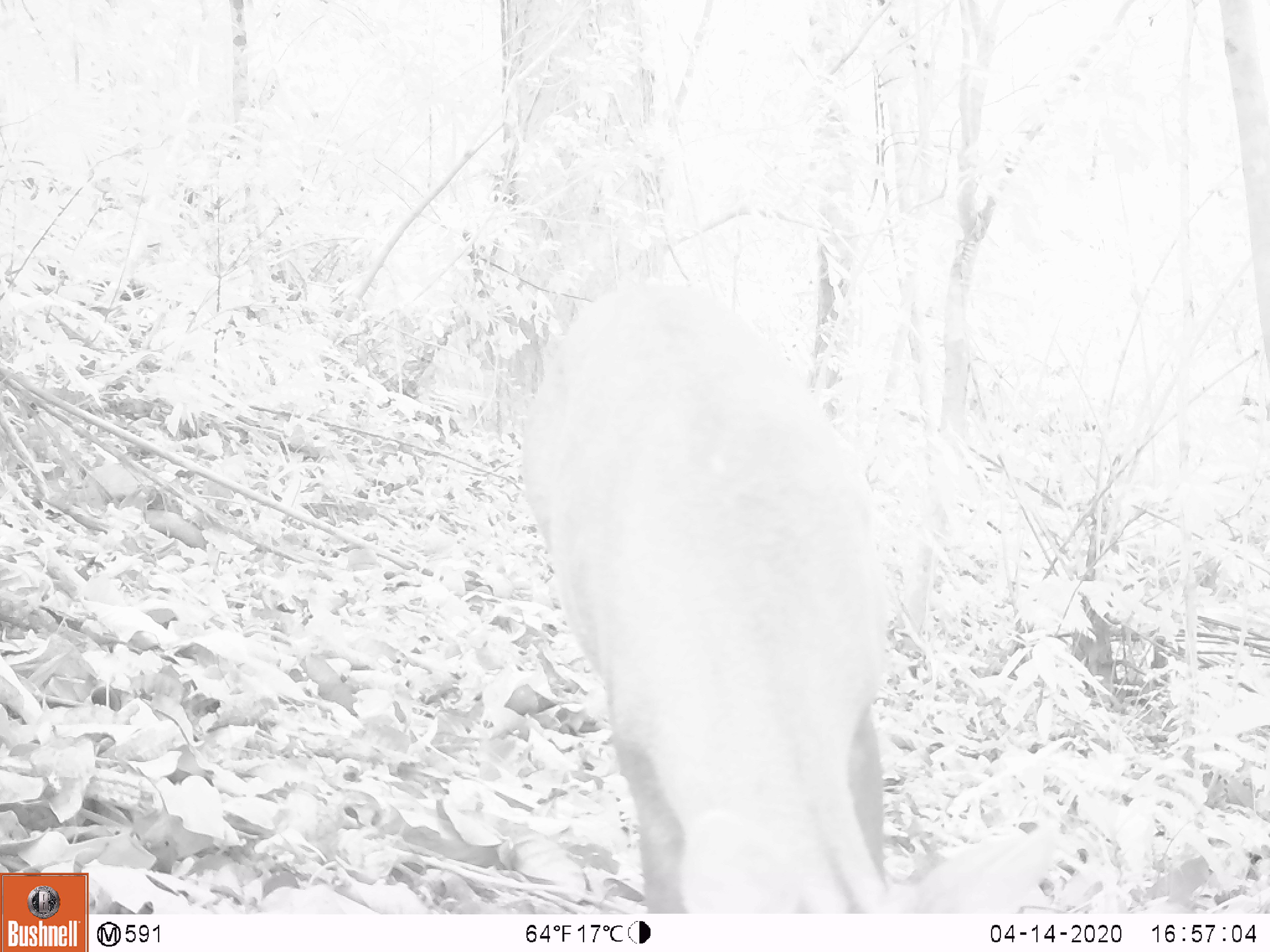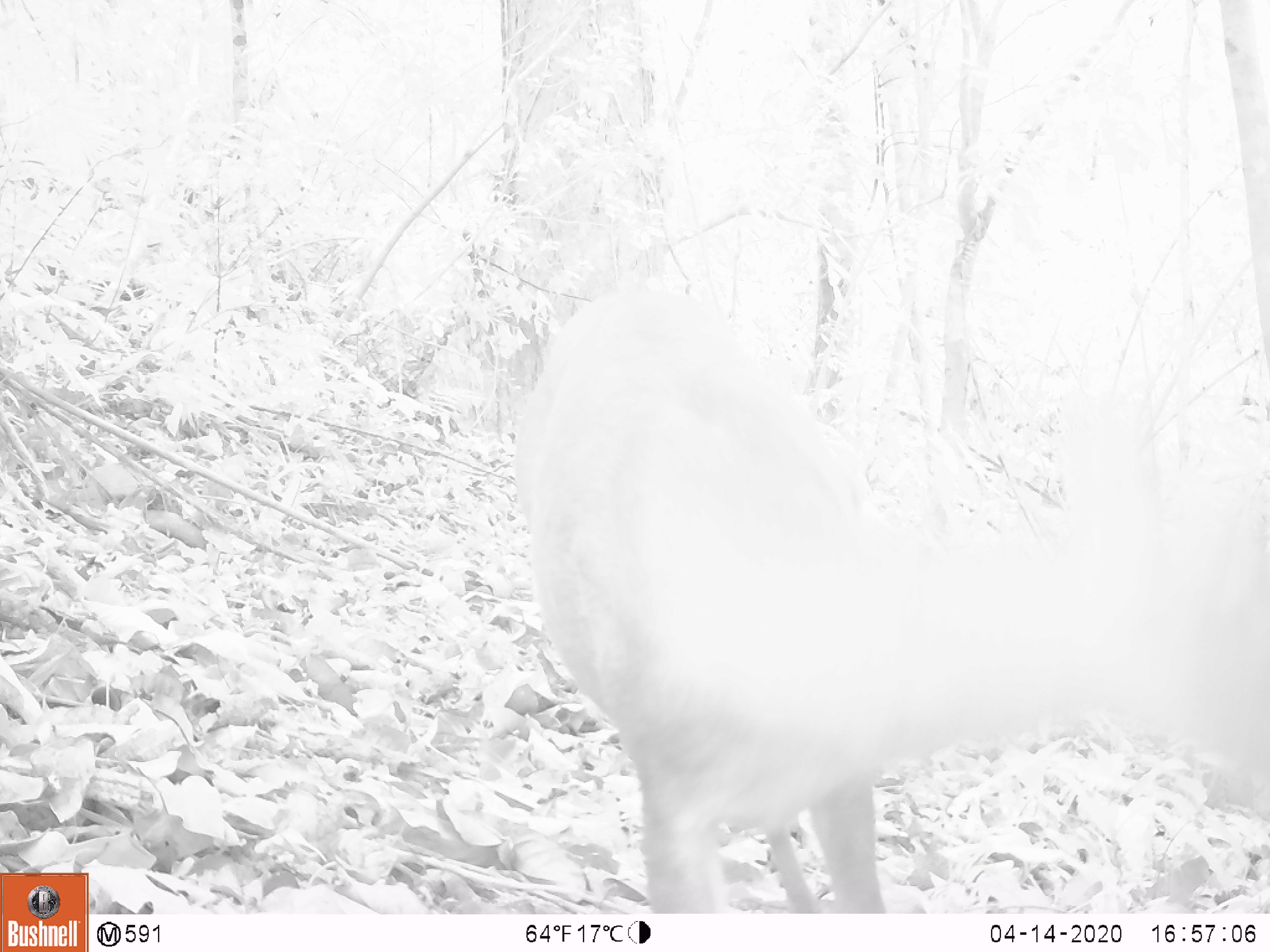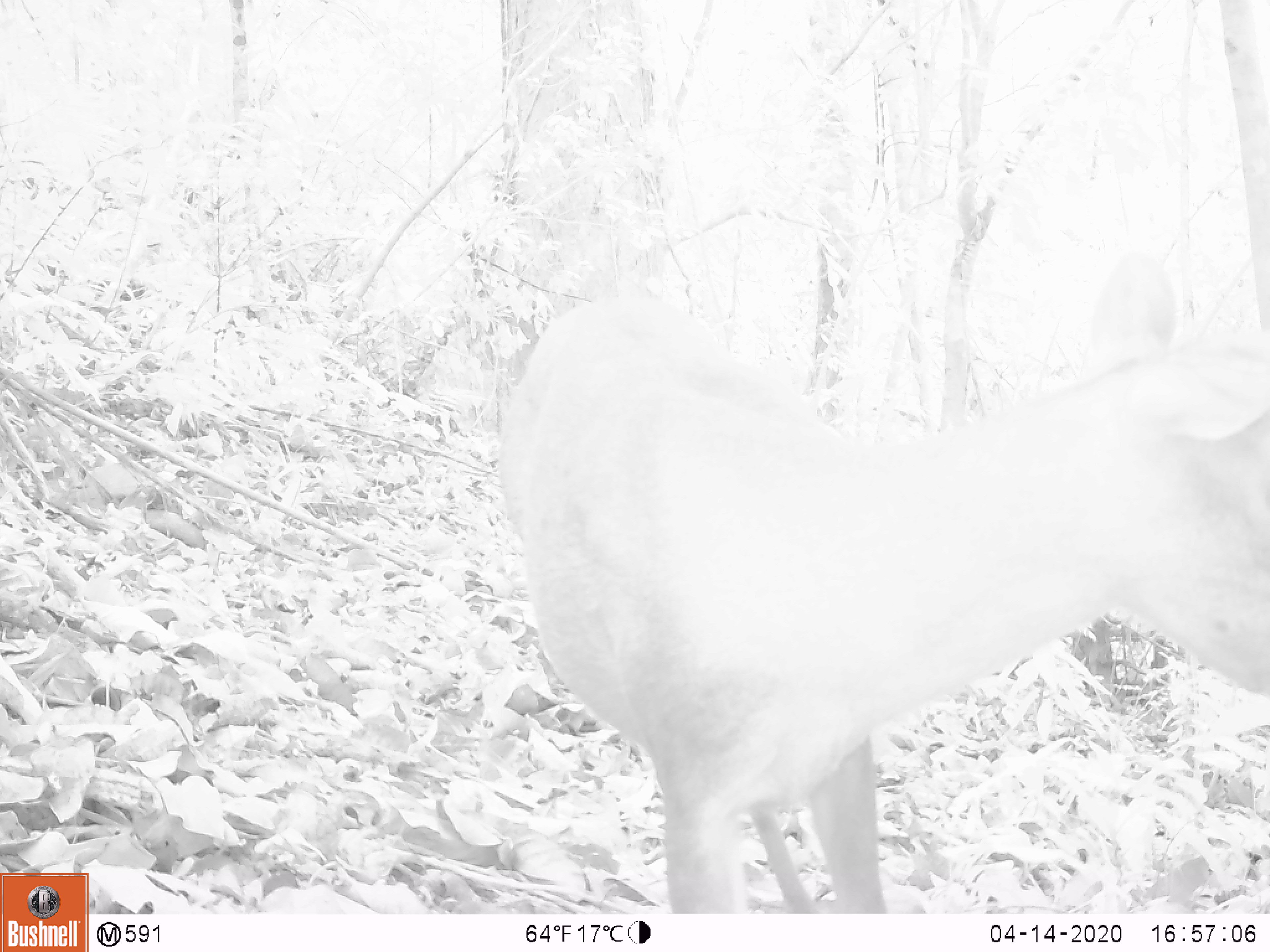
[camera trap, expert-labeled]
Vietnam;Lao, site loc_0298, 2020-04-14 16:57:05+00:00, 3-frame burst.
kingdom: Animalia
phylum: Chordata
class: Mammalia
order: Artiodactyla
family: Cervidae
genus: Muntiacus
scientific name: Muntiacus rooseveltorum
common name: roosevelt's muntjac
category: roosevelts muntjac group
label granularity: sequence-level